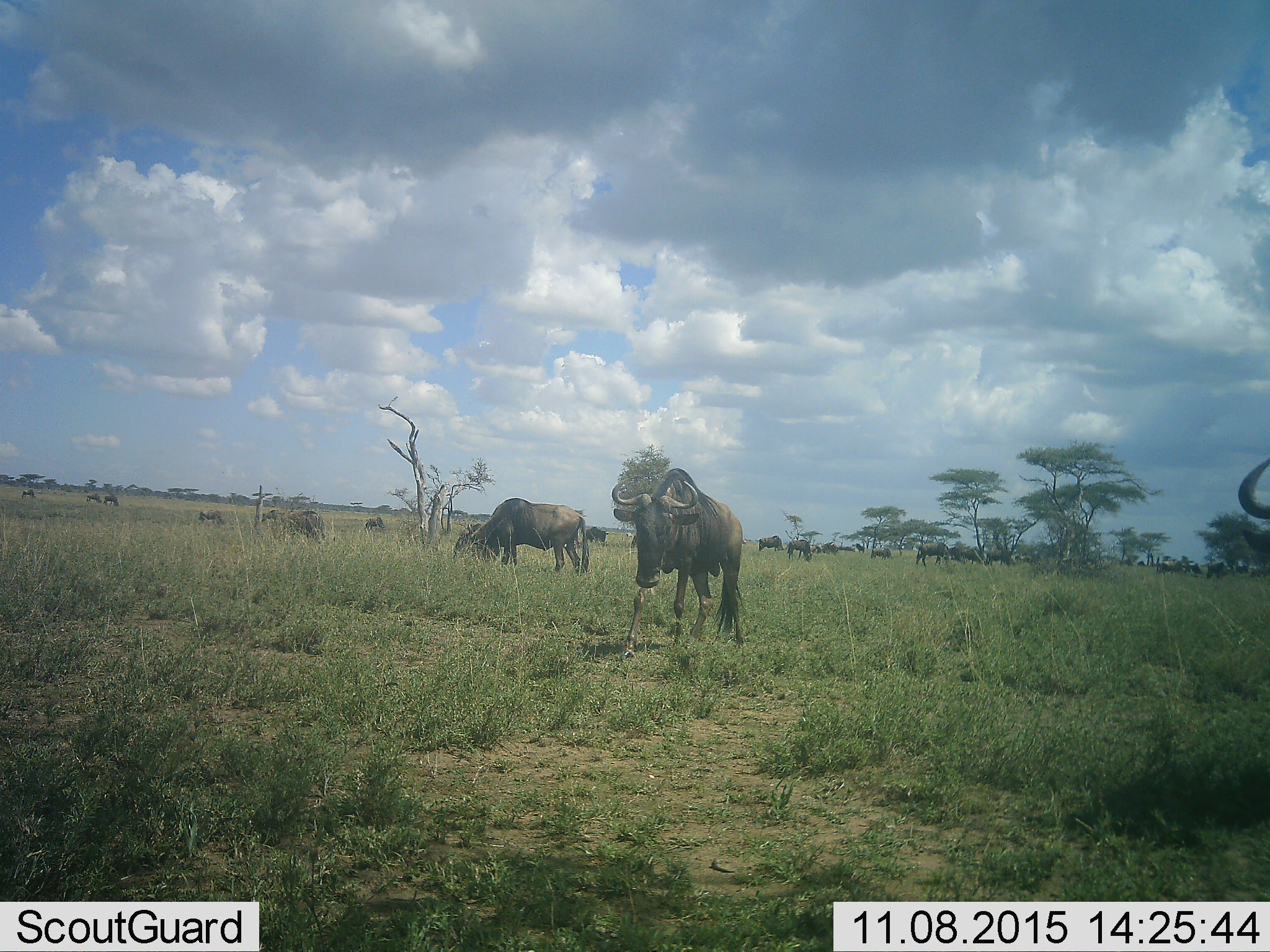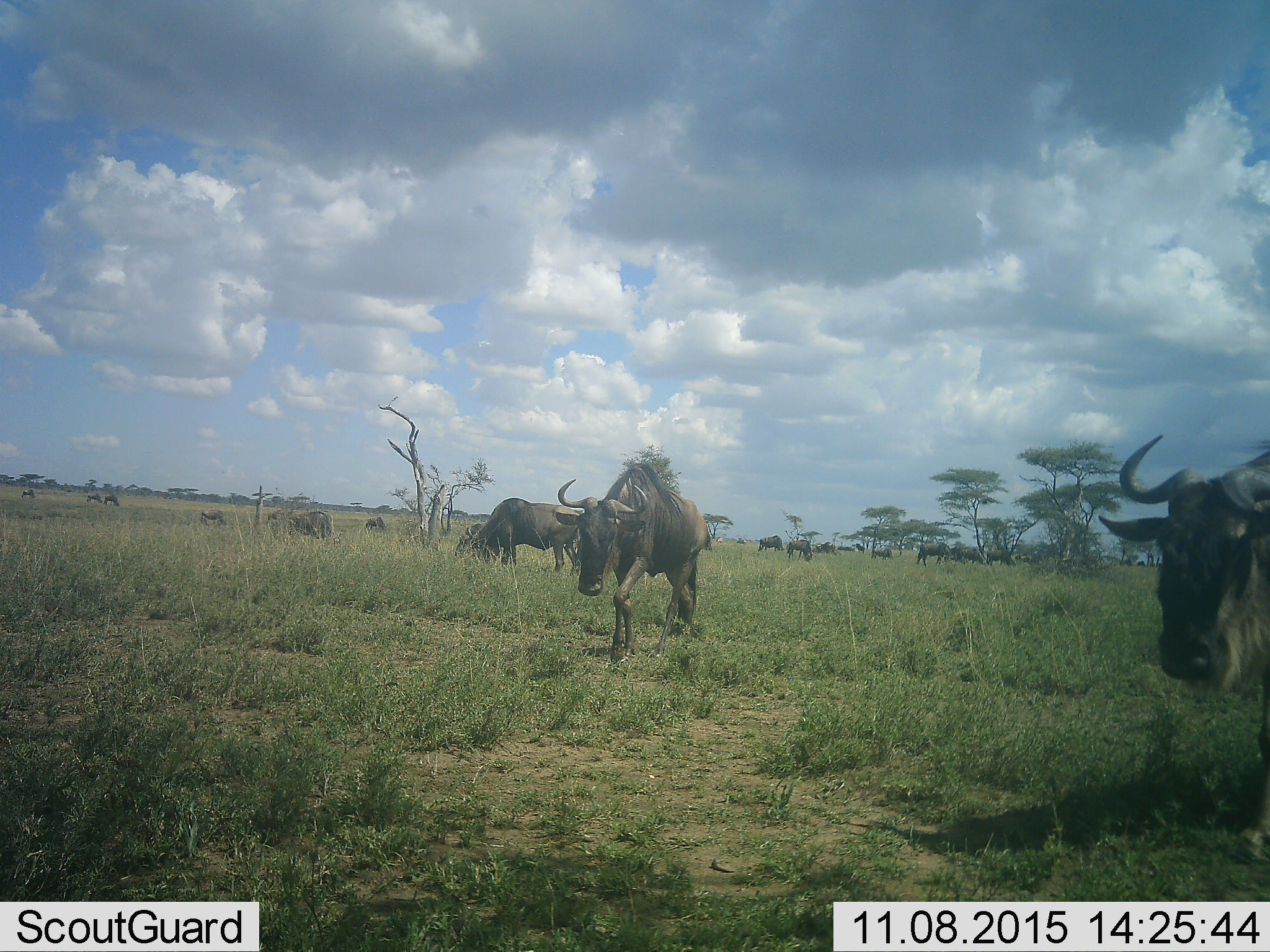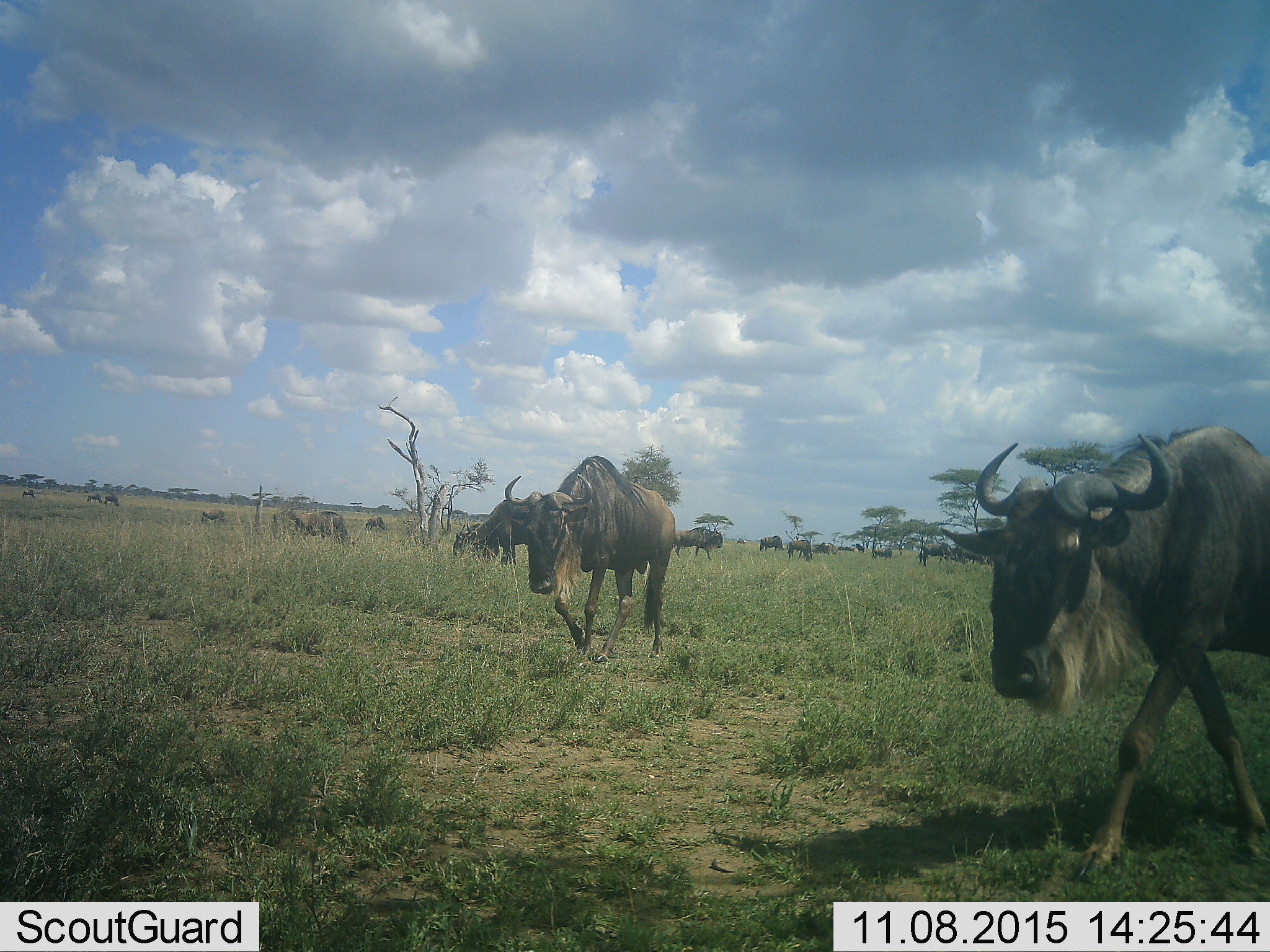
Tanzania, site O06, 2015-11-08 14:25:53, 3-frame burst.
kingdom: Animalia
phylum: Chordata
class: Mammalia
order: Artiodactyla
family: Bovidae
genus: Connochaetes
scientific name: Connochaetes taurinus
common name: blue wildebeest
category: wildebeest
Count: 11-50.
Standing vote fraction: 75%.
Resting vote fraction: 12%.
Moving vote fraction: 100%.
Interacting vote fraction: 12%.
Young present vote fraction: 0%.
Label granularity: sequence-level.